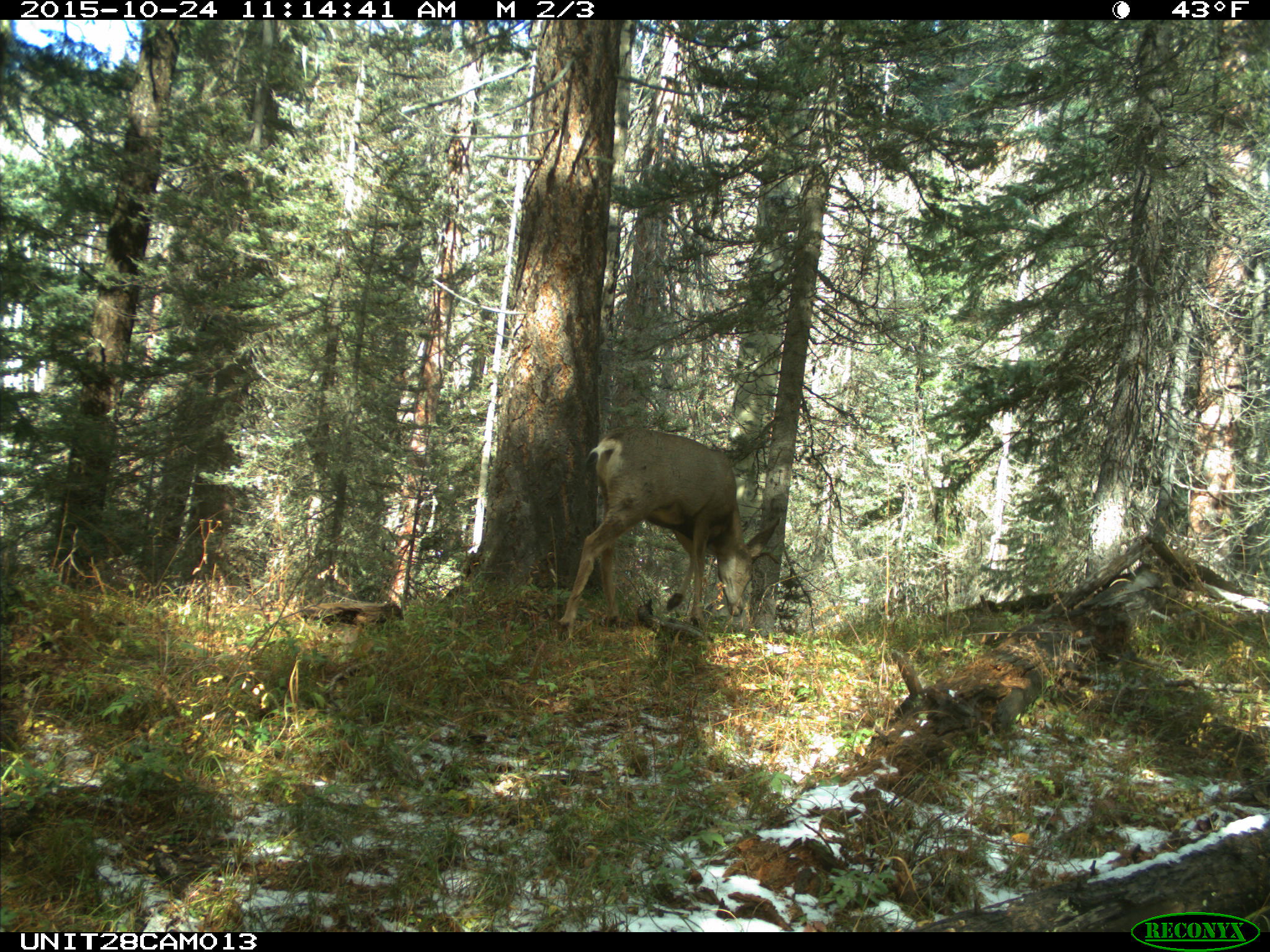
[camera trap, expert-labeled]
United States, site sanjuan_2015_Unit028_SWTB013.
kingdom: Animalia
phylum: Chordata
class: Mammalia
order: Artiodactyla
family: Cervidae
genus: Odocoileus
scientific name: Odocoileus hemionus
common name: mule deer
Odocoileus hemionus (mule deer).